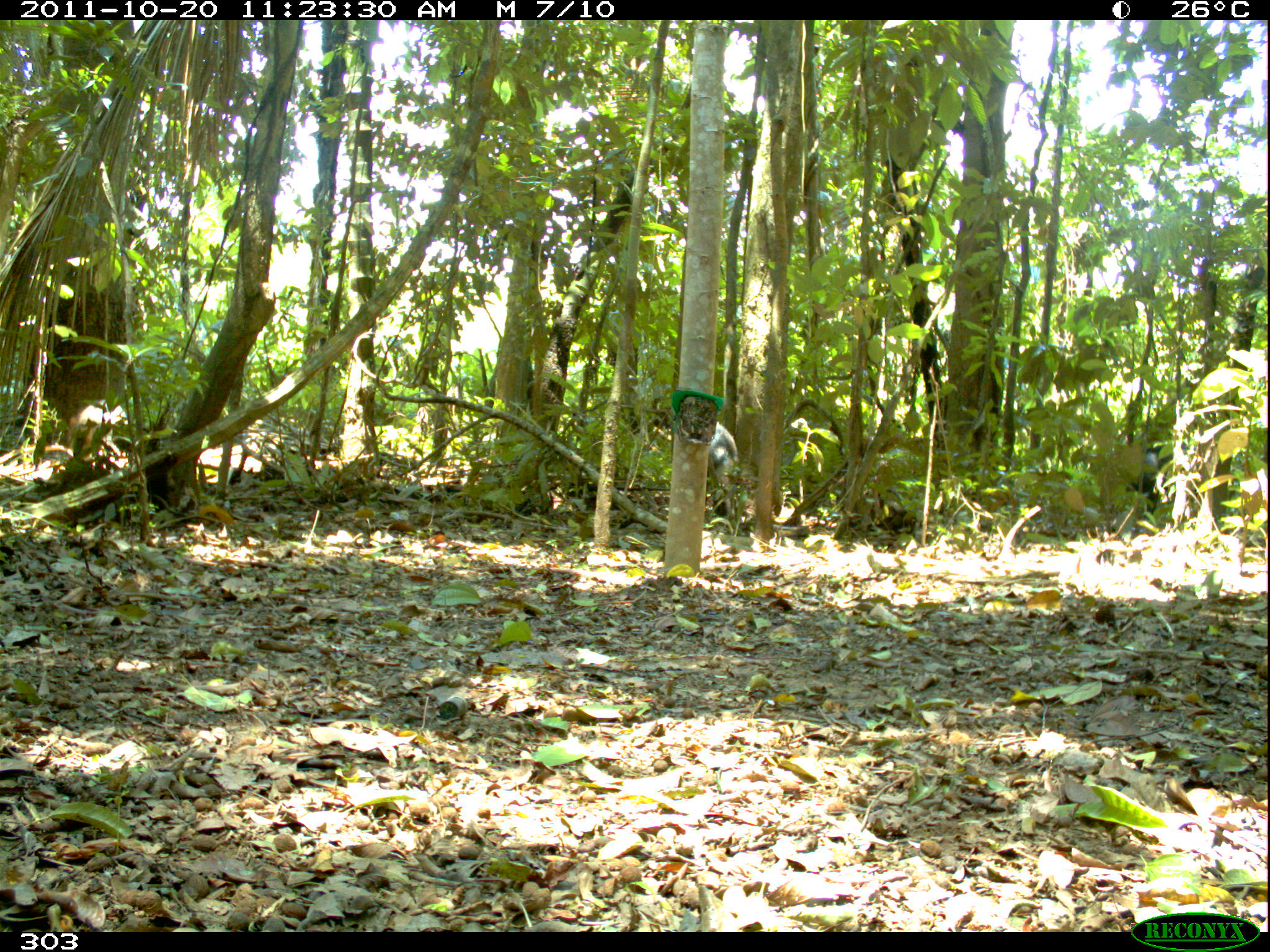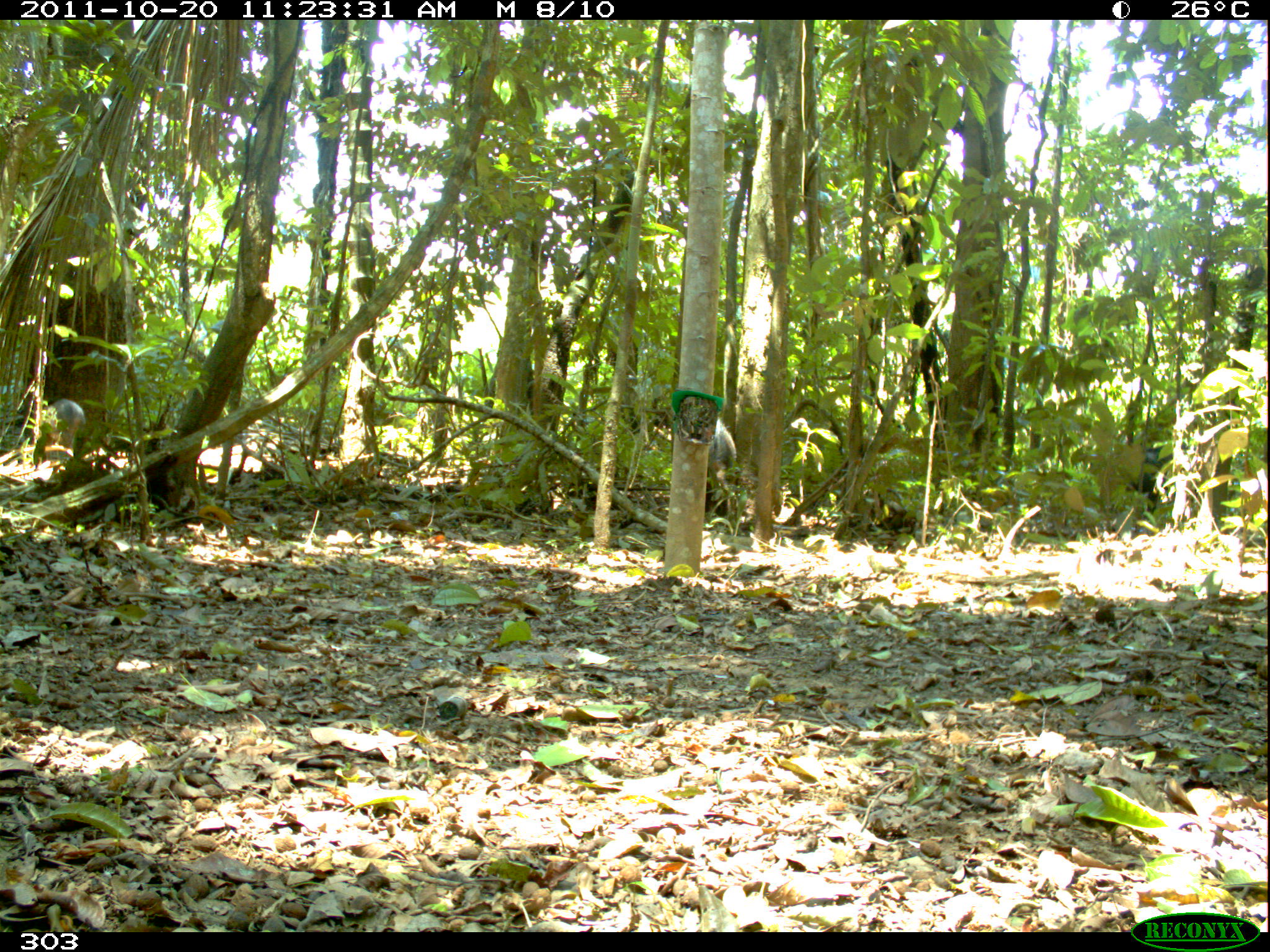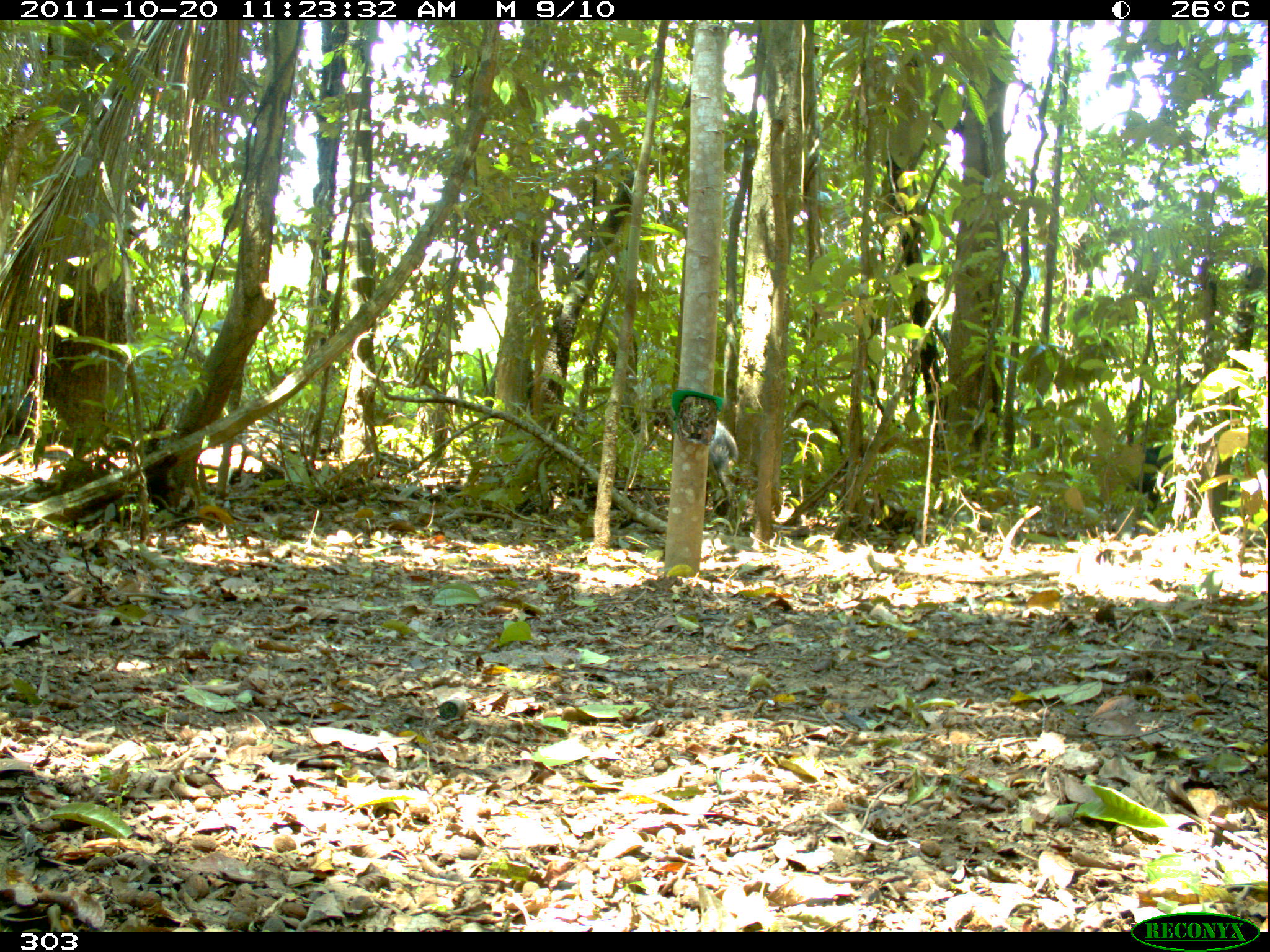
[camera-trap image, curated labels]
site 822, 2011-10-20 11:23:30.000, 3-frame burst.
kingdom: Animalia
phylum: Chordata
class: Mammalia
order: Artiodactyla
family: Tayassuidae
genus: Tayassu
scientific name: Tayassu pecari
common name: white-lipped peccary